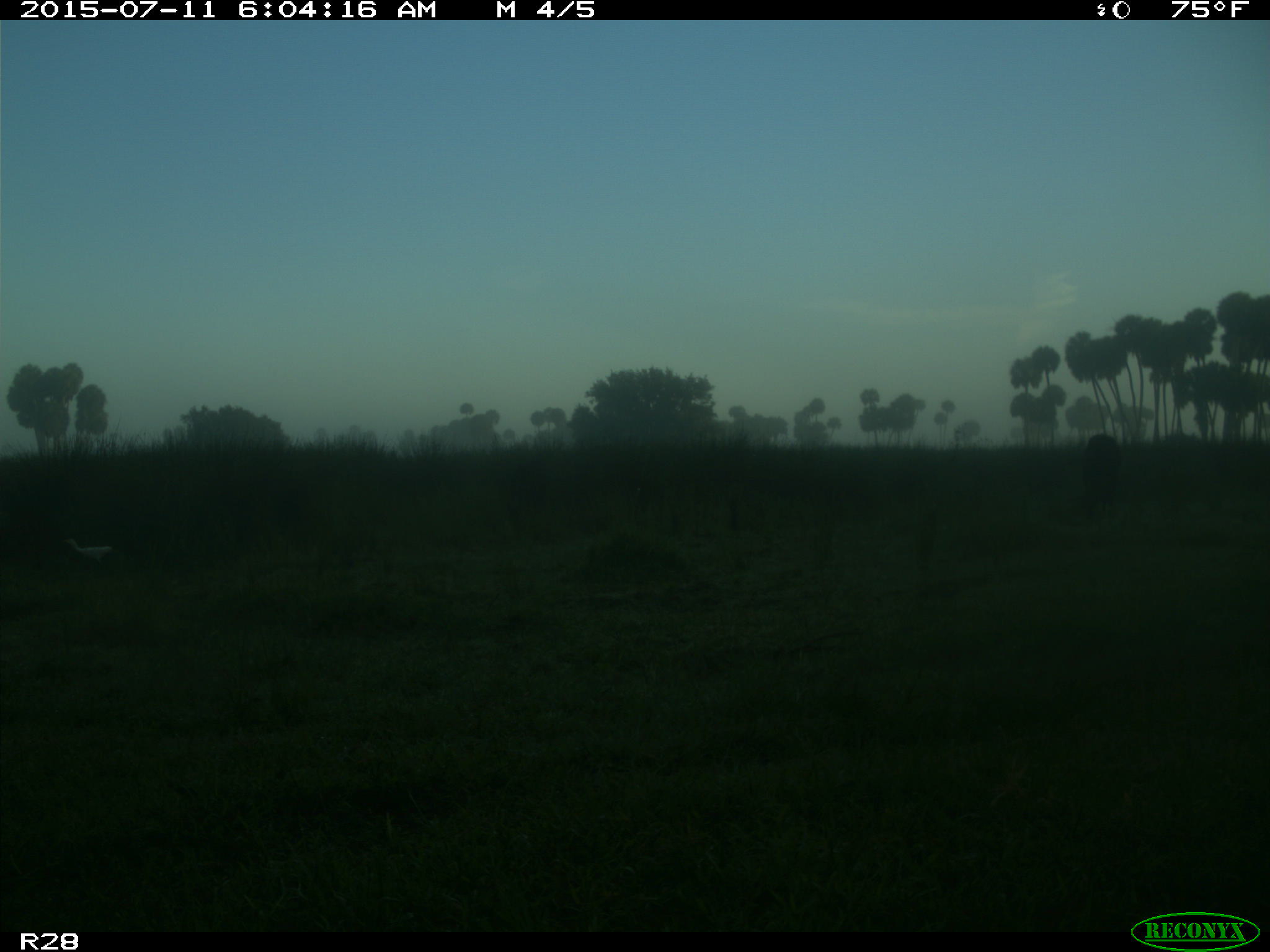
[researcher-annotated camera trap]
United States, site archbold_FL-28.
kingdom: Animalia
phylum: Chordata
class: Mammalia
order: Artiodactyla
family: Bovidae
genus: Bos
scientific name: Bos taurus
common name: domestic cow